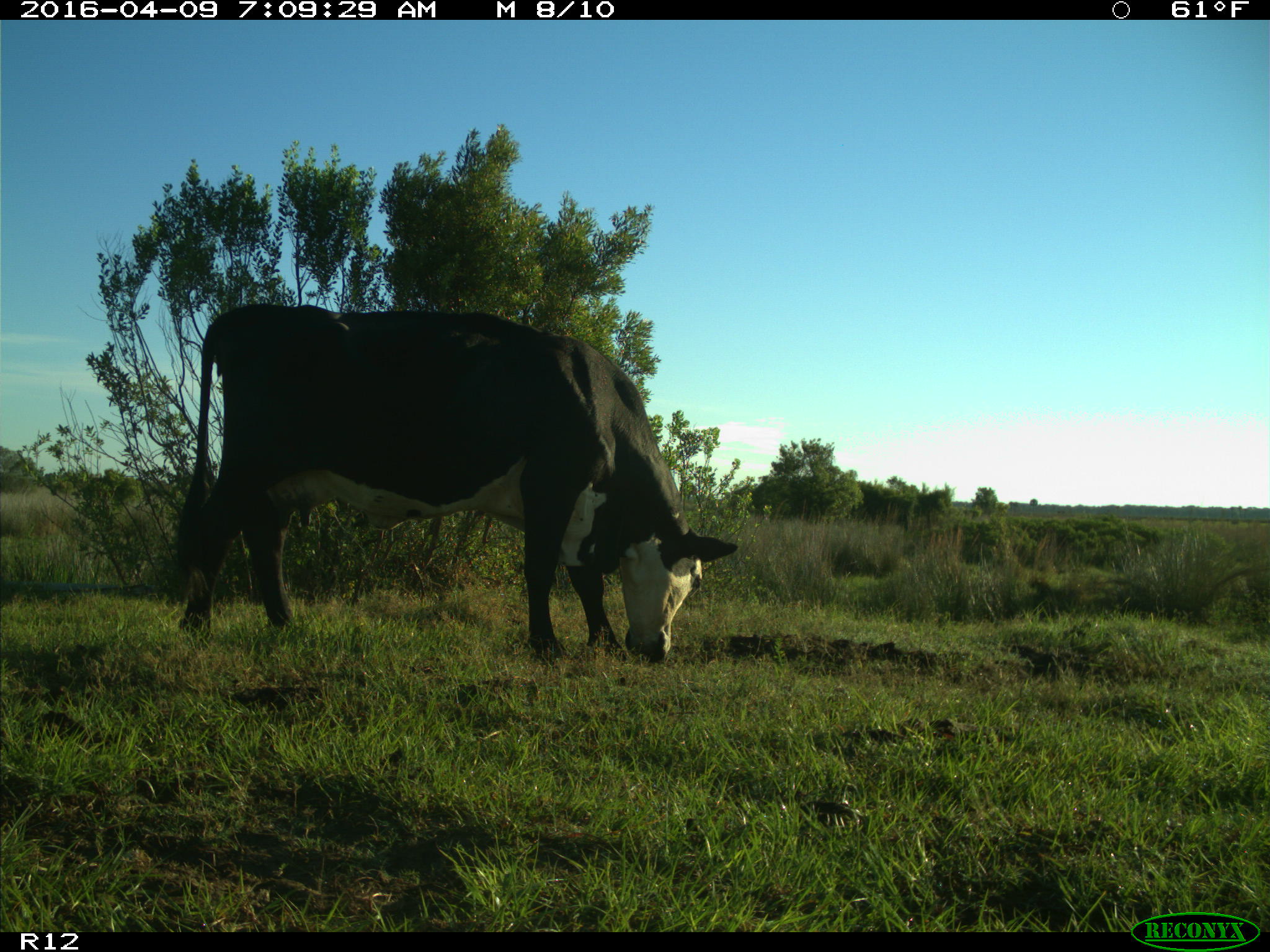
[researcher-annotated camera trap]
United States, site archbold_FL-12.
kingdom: Animalia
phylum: Chordata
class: Mammalia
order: Artiodactyla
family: Bovidae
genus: Bos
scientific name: Bos taurus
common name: domestic cow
Bos taurus (domestic cow).